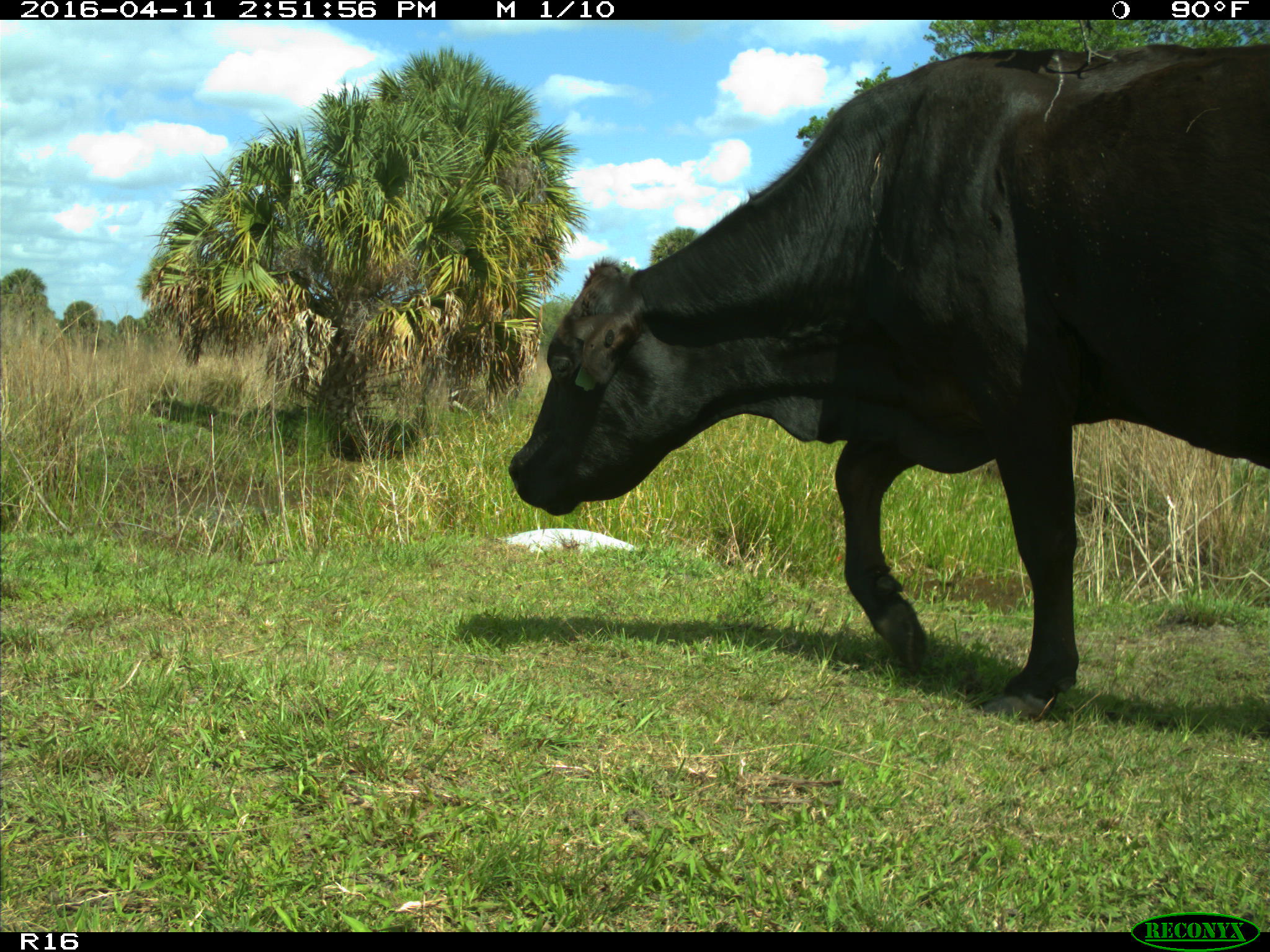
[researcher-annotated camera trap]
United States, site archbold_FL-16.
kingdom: Animalia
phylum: Chordata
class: Mammalia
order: Artiodactyla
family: Bovidae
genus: Bos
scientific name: Bos taurus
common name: domestic cow